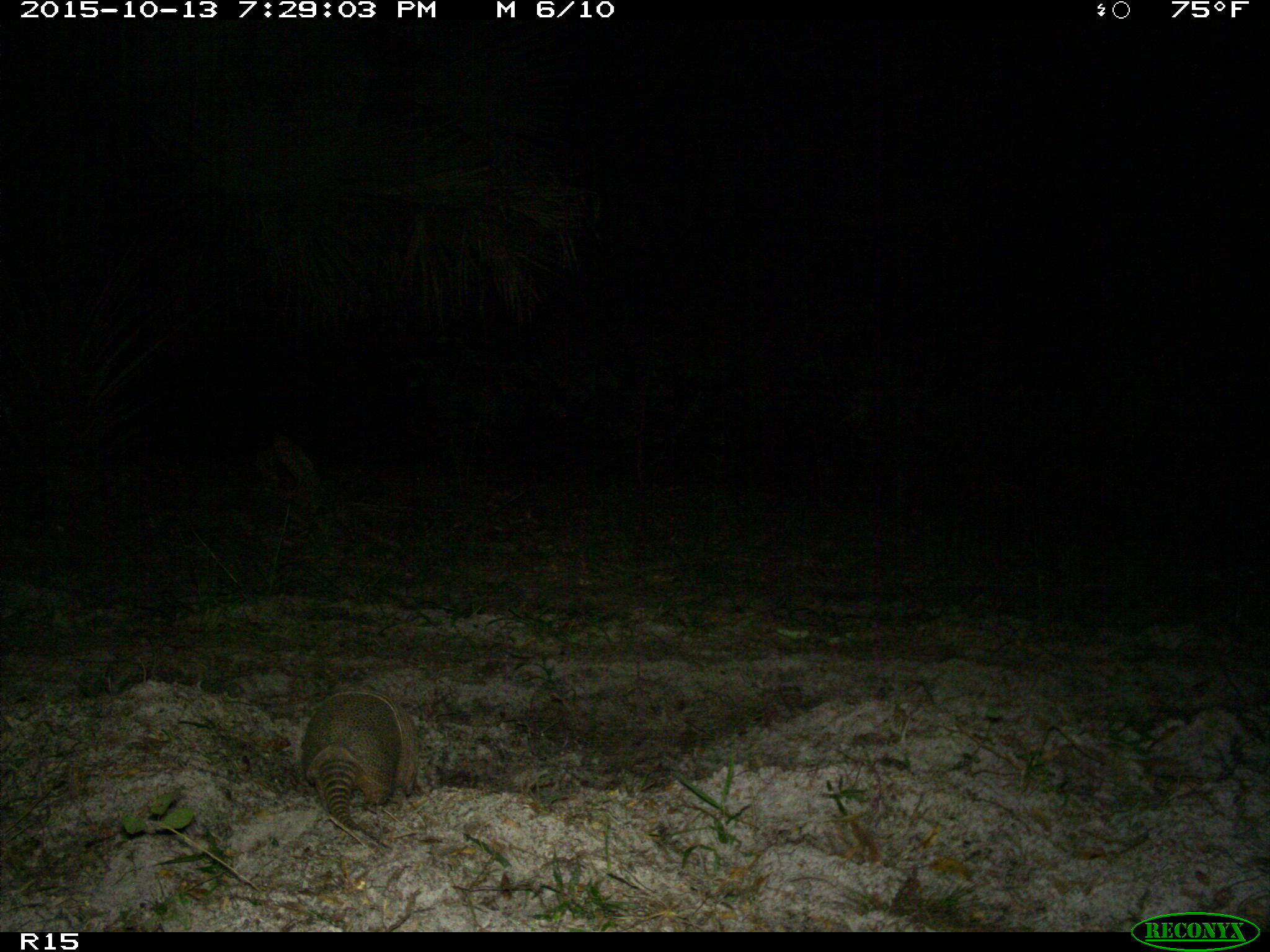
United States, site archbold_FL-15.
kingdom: Animalia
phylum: Chordata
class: Mammalia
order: Cingulata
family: Dasypodidae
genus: Dasypus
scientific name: Dasypus novemcinctus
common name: nine-banded armadillo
Dasypus novemcinctus (nine-banded armadillo).